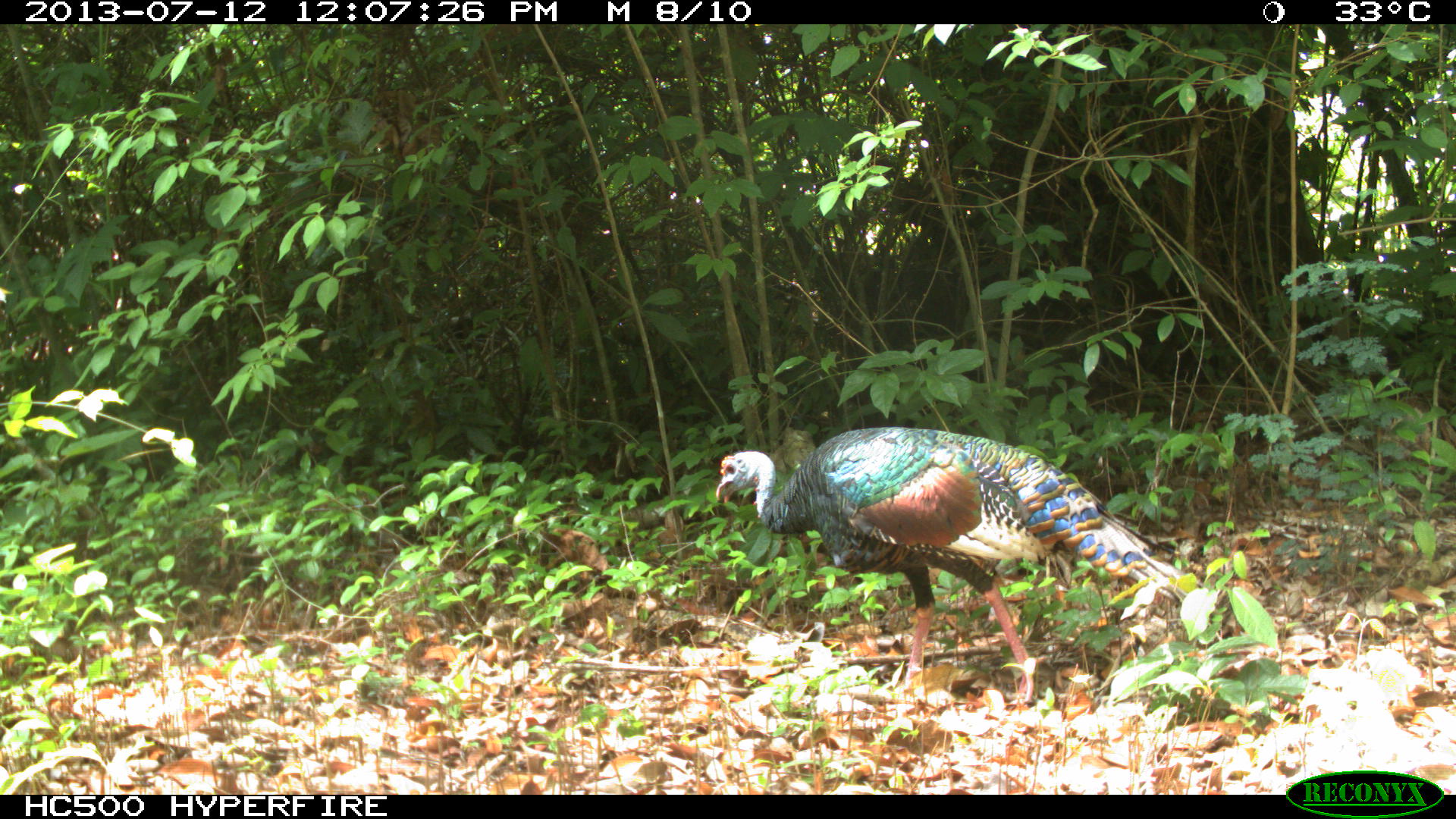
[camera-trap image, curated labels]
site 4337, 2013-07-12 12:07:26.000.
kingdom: Animalia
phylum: Chordata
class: Aves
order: Galliformes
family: Phasianidae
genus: Meleagris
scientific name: Meleagris ocellata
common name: ocellated turkey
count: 1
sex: female